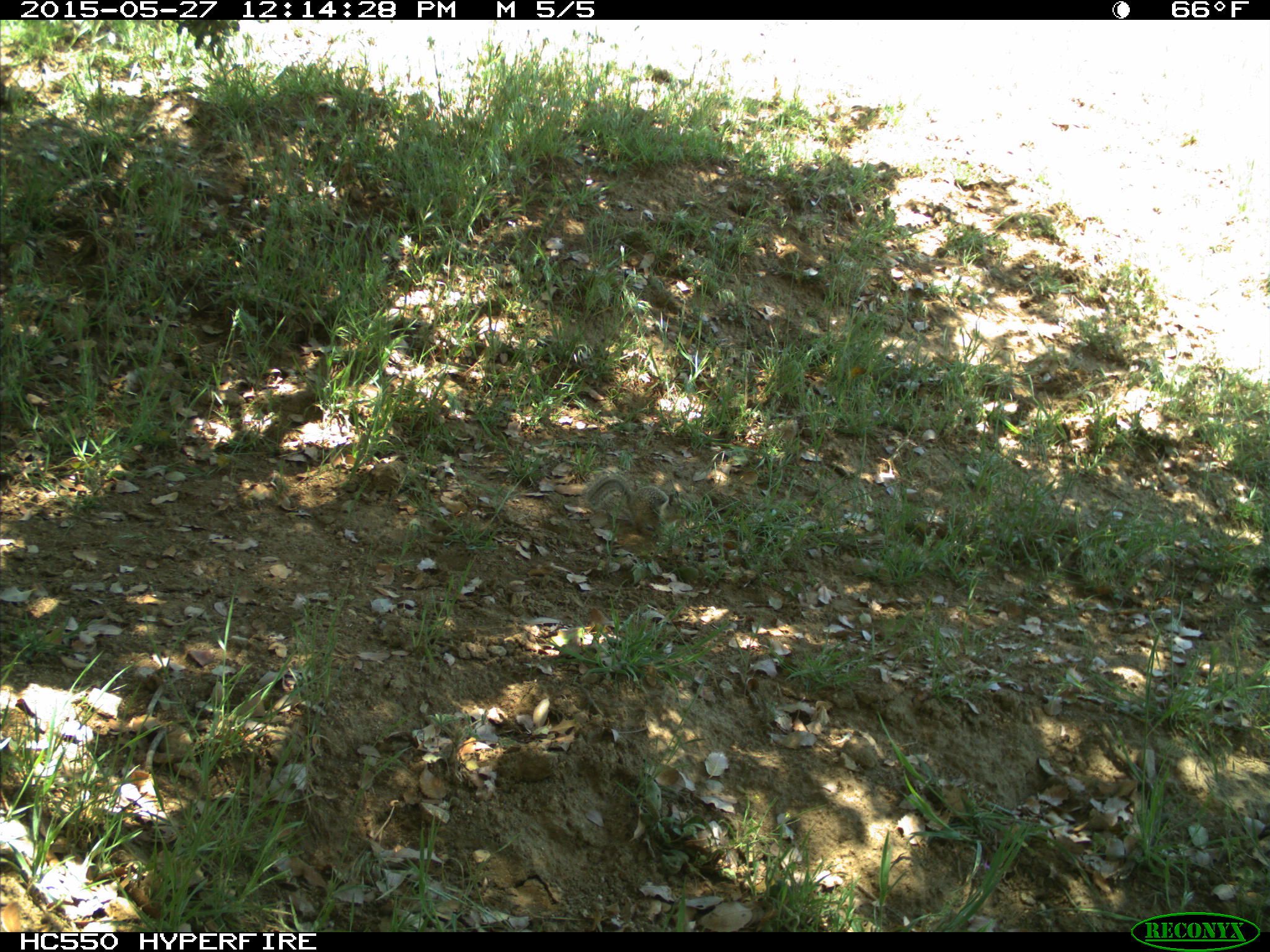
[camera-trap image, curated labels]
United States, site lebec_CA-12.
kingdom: Animalia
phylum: Chordata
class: Mammalia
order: Rodentia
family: Sciuridae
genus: Otospermophilus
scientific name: Otospermophilus beecheyi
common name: california ground squirrel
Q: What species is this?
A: Otospermophilus beecheyi (california ground squirrel).